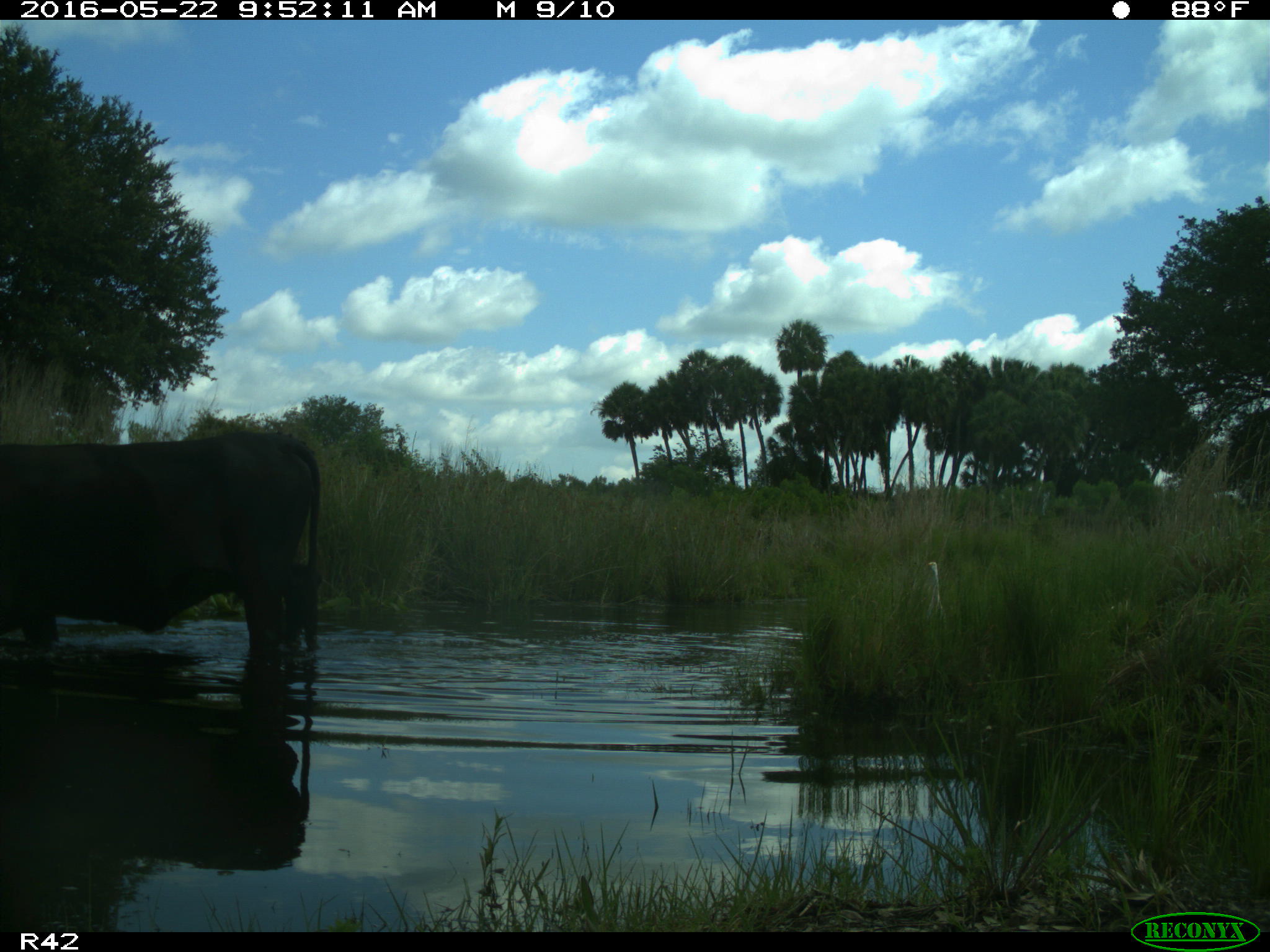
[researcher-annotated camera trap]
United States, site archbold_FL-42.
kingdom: Animalia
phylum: Chordata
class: Mammalia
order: Artiodactyla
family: Bovidae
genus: Bos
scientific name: Bos taurus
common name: domestic cow